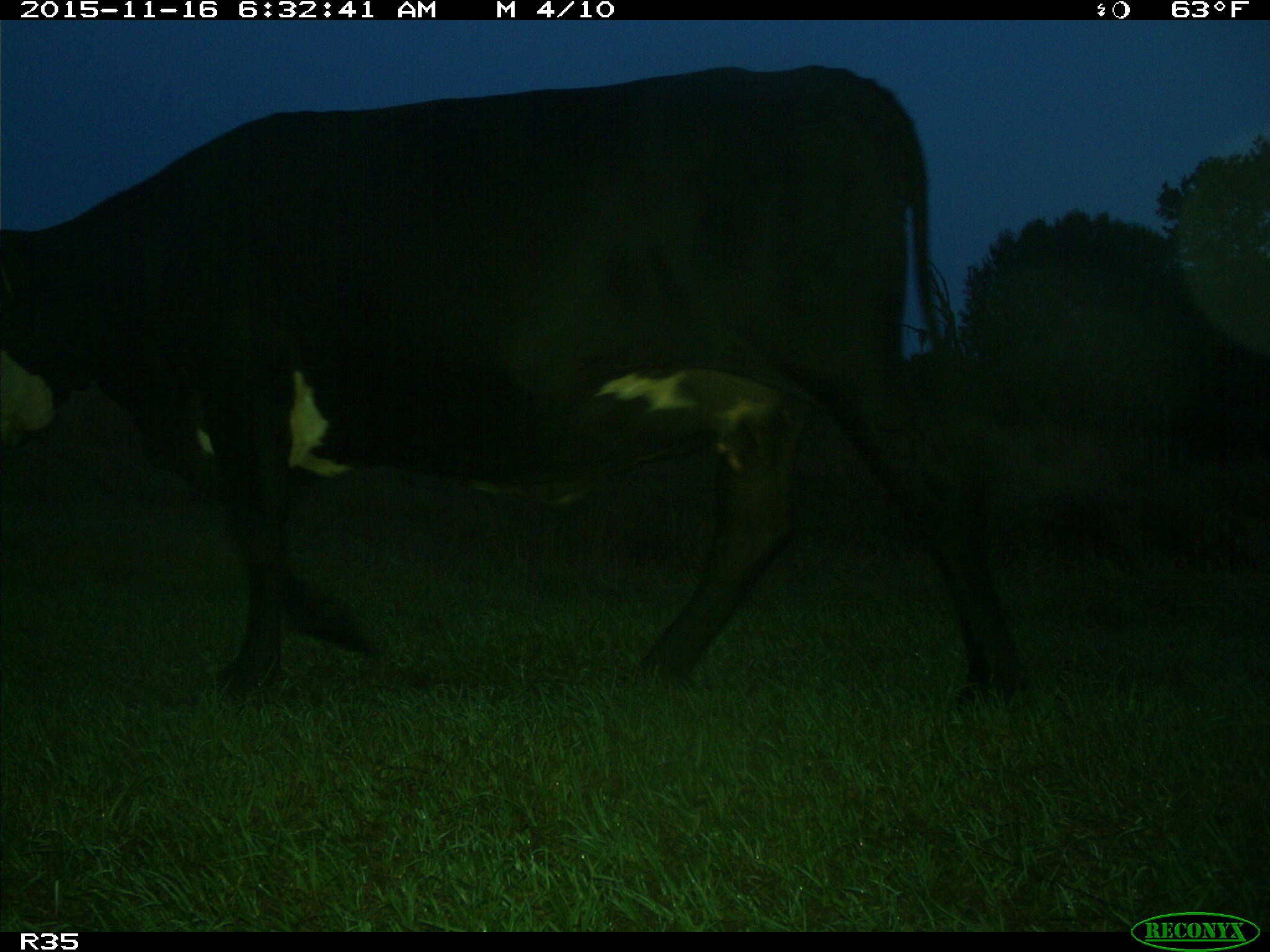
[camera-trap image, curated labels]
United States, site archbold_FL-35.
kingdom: Animalia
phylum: Chordata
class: Mammalia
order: Artiodactyla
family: Bovidae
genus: Bos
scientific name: Bos taurus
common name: domestic cow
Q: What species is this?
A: Bos taurus (domestic cow).